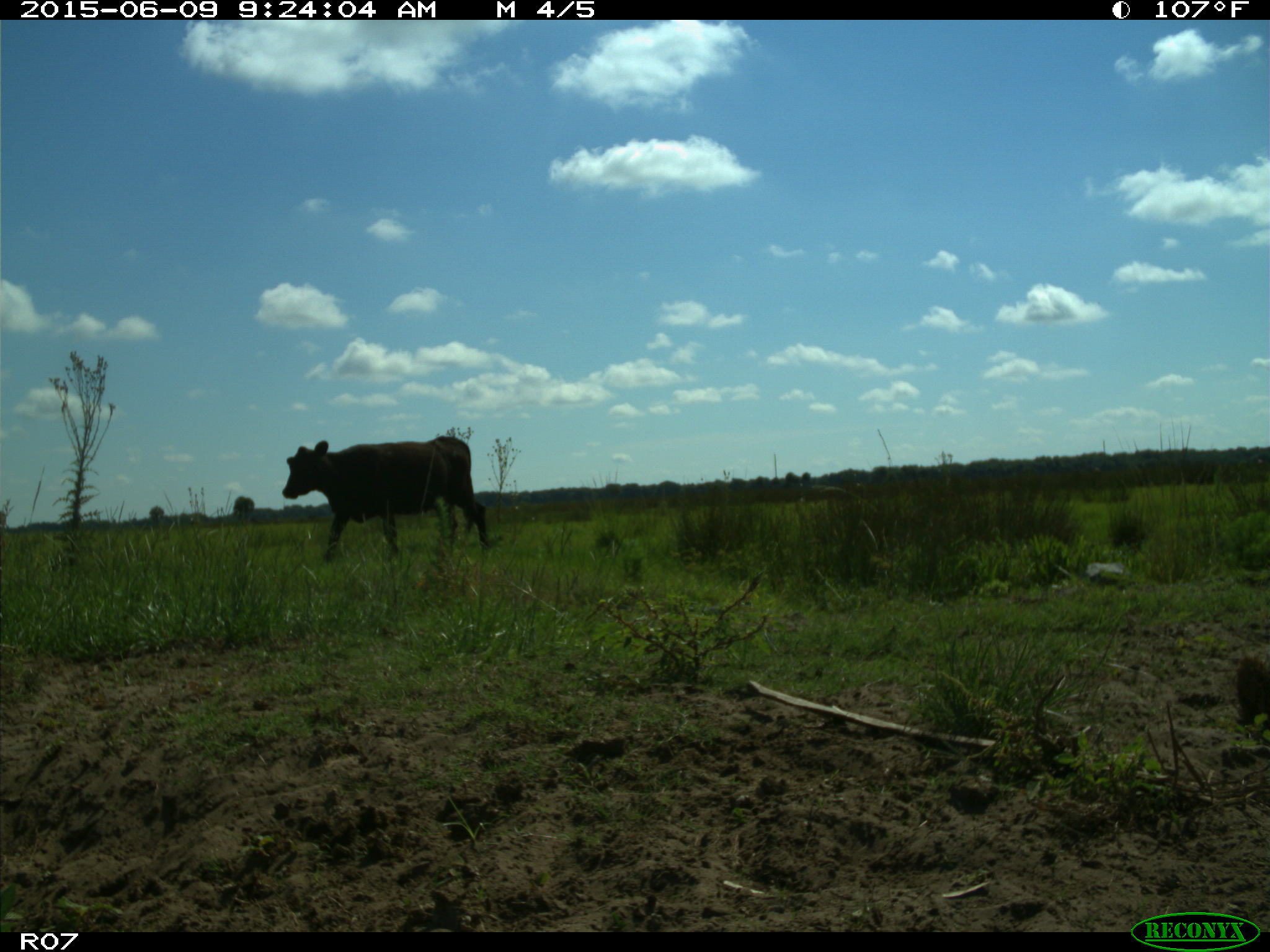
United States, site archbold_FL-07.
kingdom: Animalia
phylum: Chordata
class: Mammalia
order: Artiodactyla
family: Bovidae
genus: Bos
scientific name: Bos taurus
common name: domestic cow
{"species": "Bos taurus (domestic cow)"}